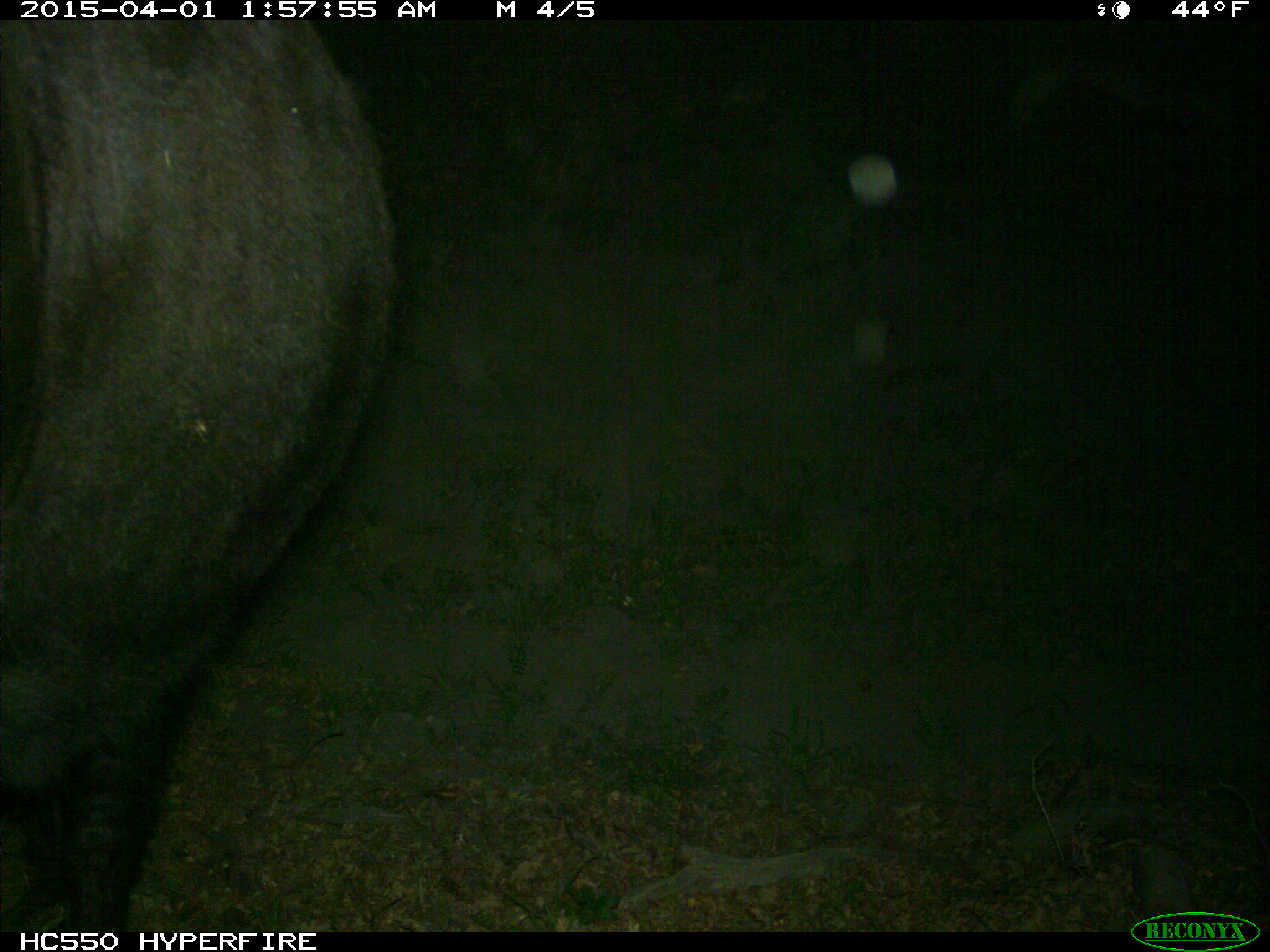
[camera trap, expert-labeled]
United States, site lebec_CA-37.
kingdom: Animalia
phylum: Chordata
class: Mammalia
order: Artiodactyla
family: Bovidae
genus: Bos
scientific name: Bos taurus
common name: domestic cow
Bos taurus (domestic cow).